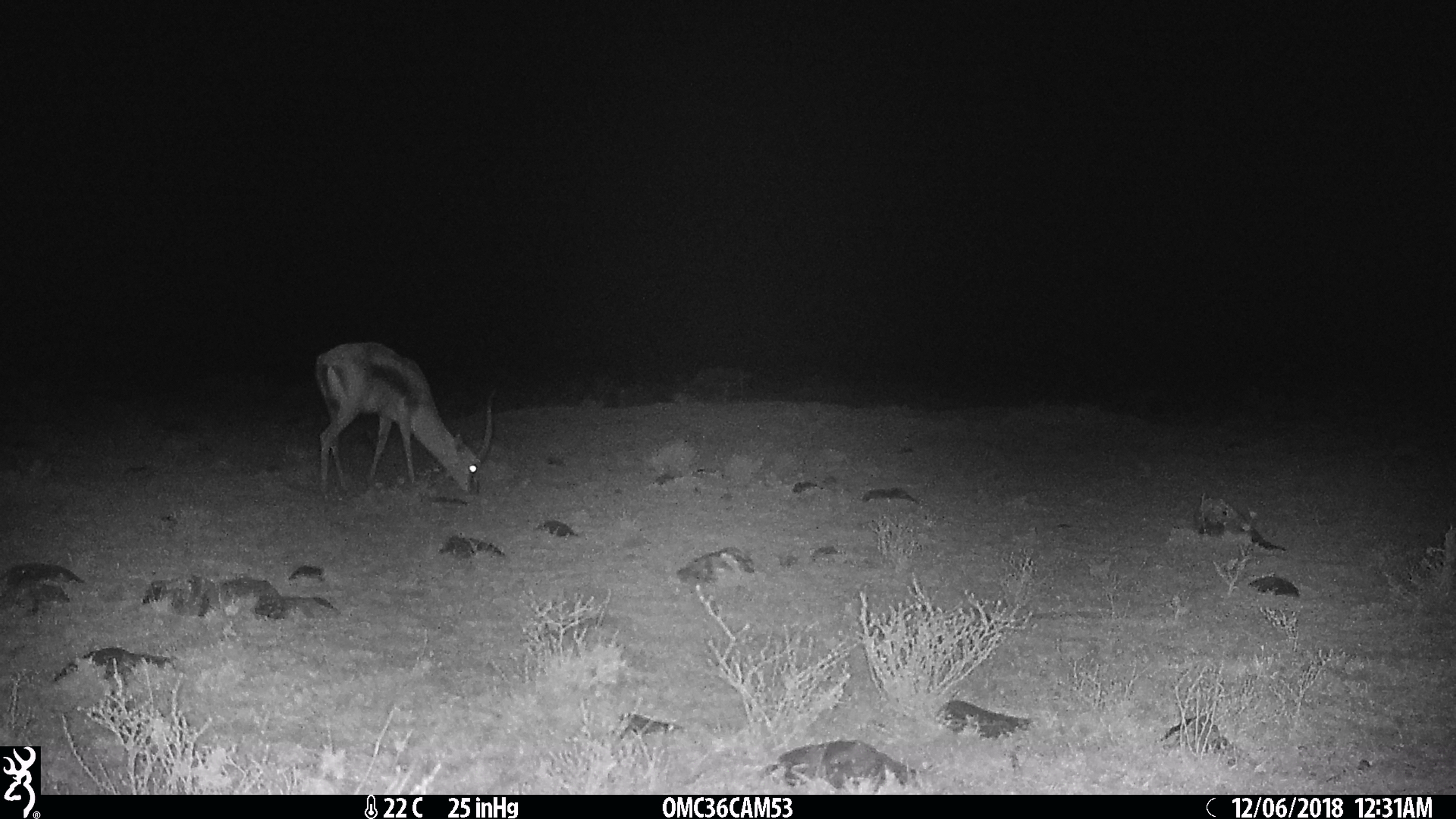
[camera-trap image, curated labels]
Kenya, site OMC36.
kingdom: Animalia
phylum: Chordata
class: Mammalia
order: Artiodactyla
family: Bovidae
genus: Nanger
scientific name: Nanger granti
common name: grant's gazelle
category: gazelle grants